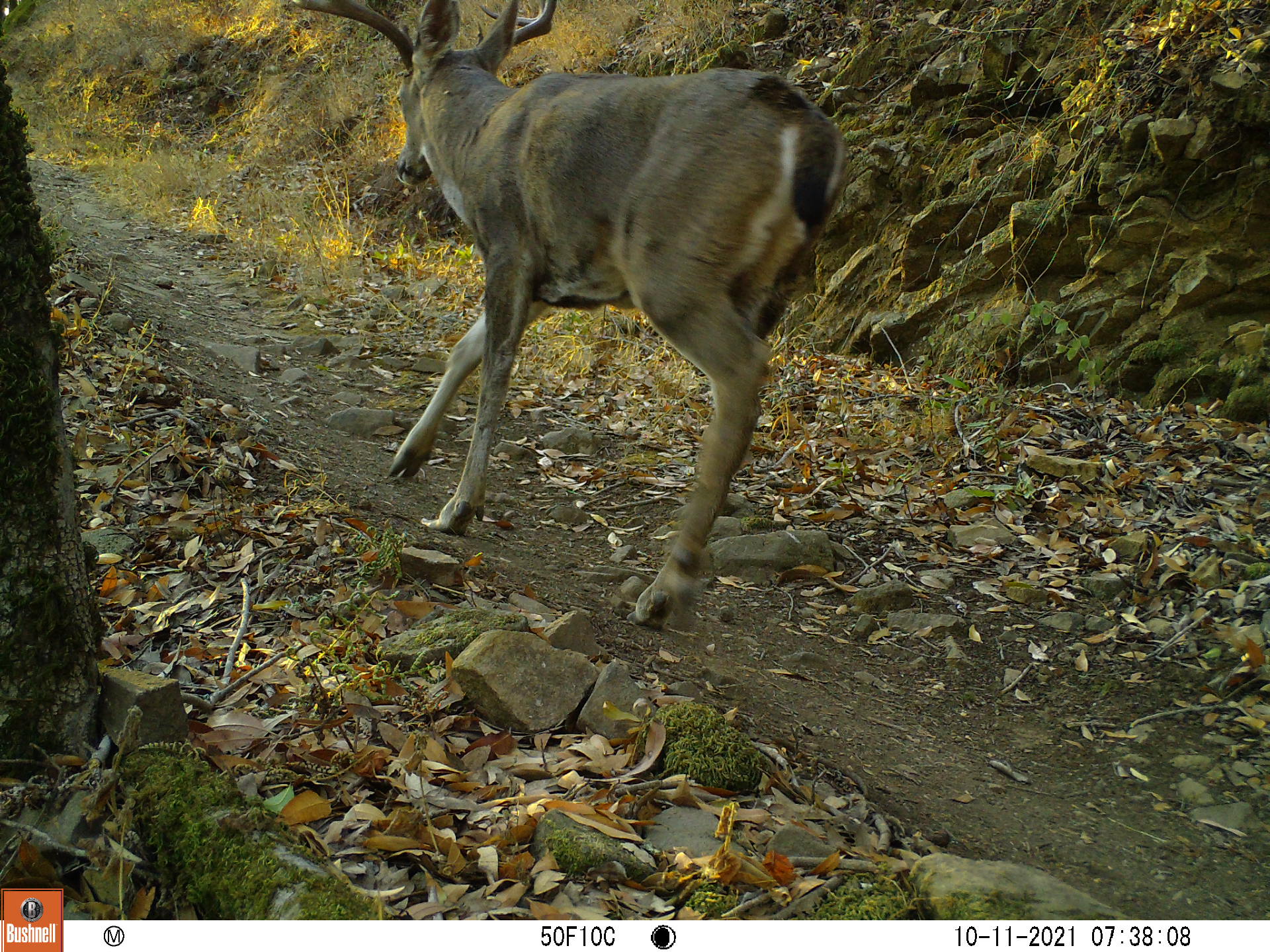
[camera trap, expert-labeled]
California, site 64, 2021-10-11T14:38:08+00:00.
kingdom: Animalia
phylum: Chordata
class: Mammalia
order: Artiodactyla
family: Cervidae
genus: Odocoileus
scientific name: Odocoileus hemionus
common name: mule deer